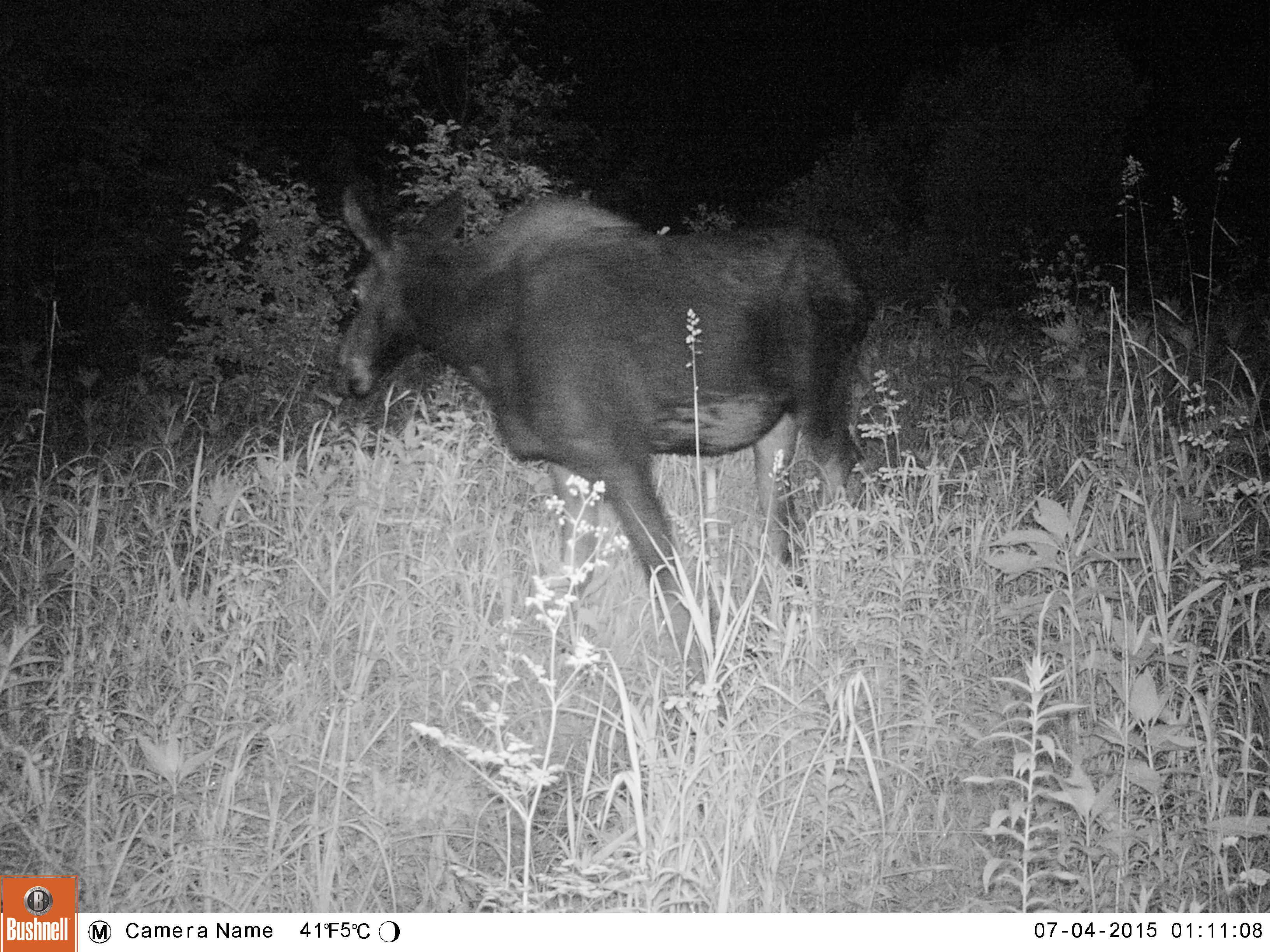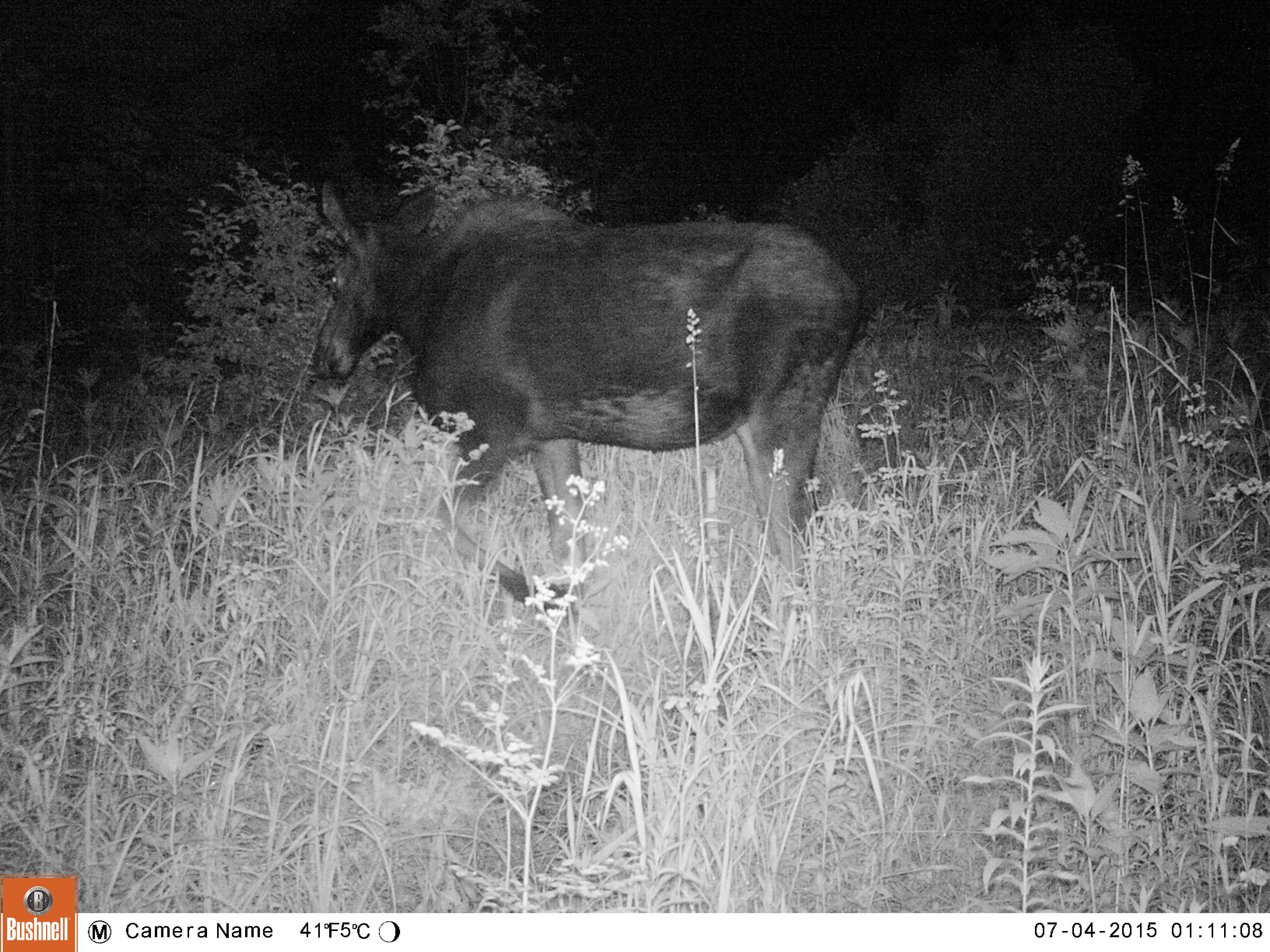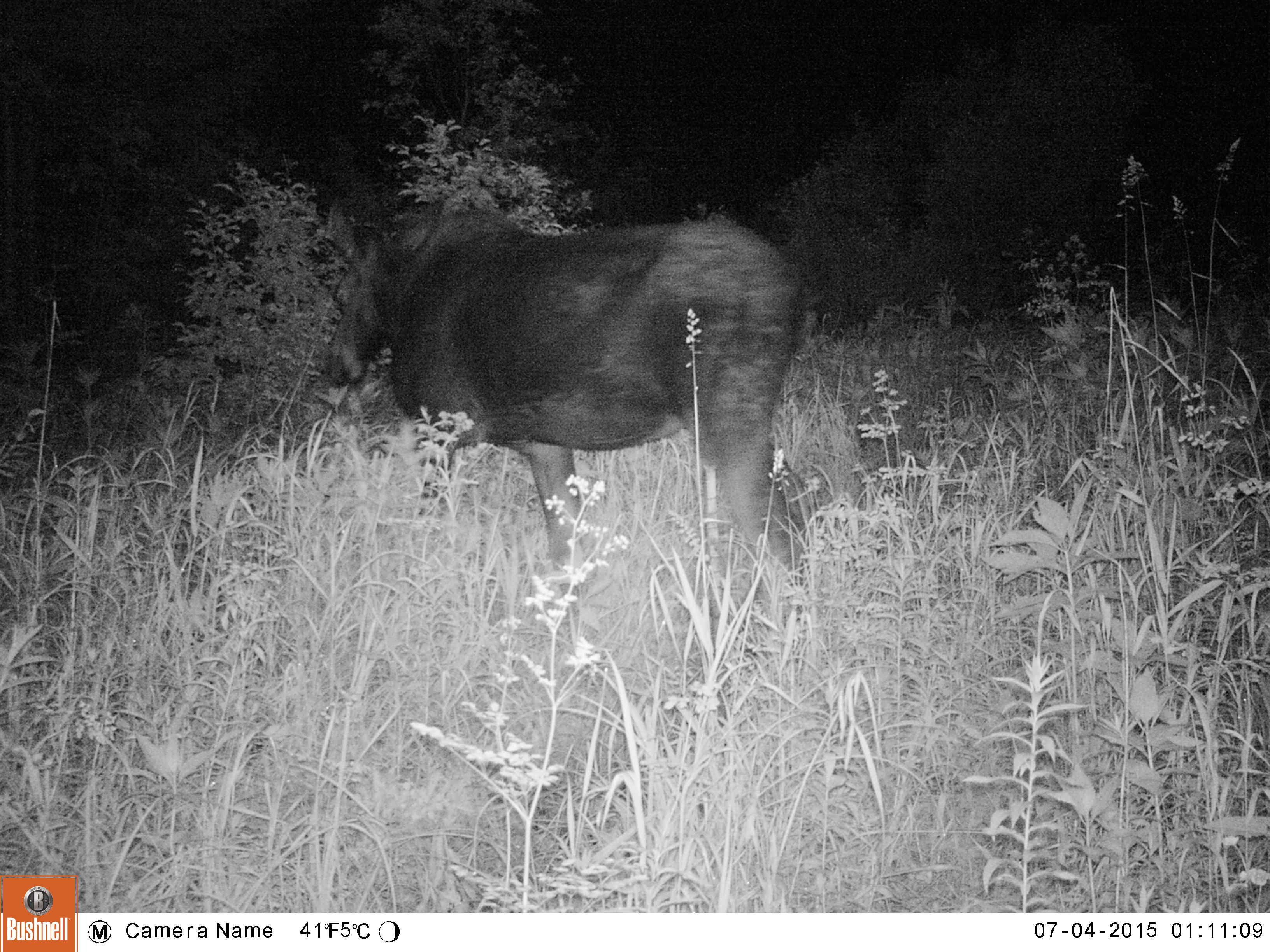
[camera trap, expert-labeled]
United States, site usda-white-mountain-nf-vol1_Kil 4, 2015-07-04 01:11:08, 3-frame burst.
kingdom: Animalia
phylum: Chordata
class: Mammalia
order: Artiodactyla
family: Cervidae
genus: Alces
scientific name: Alces alces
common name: moose